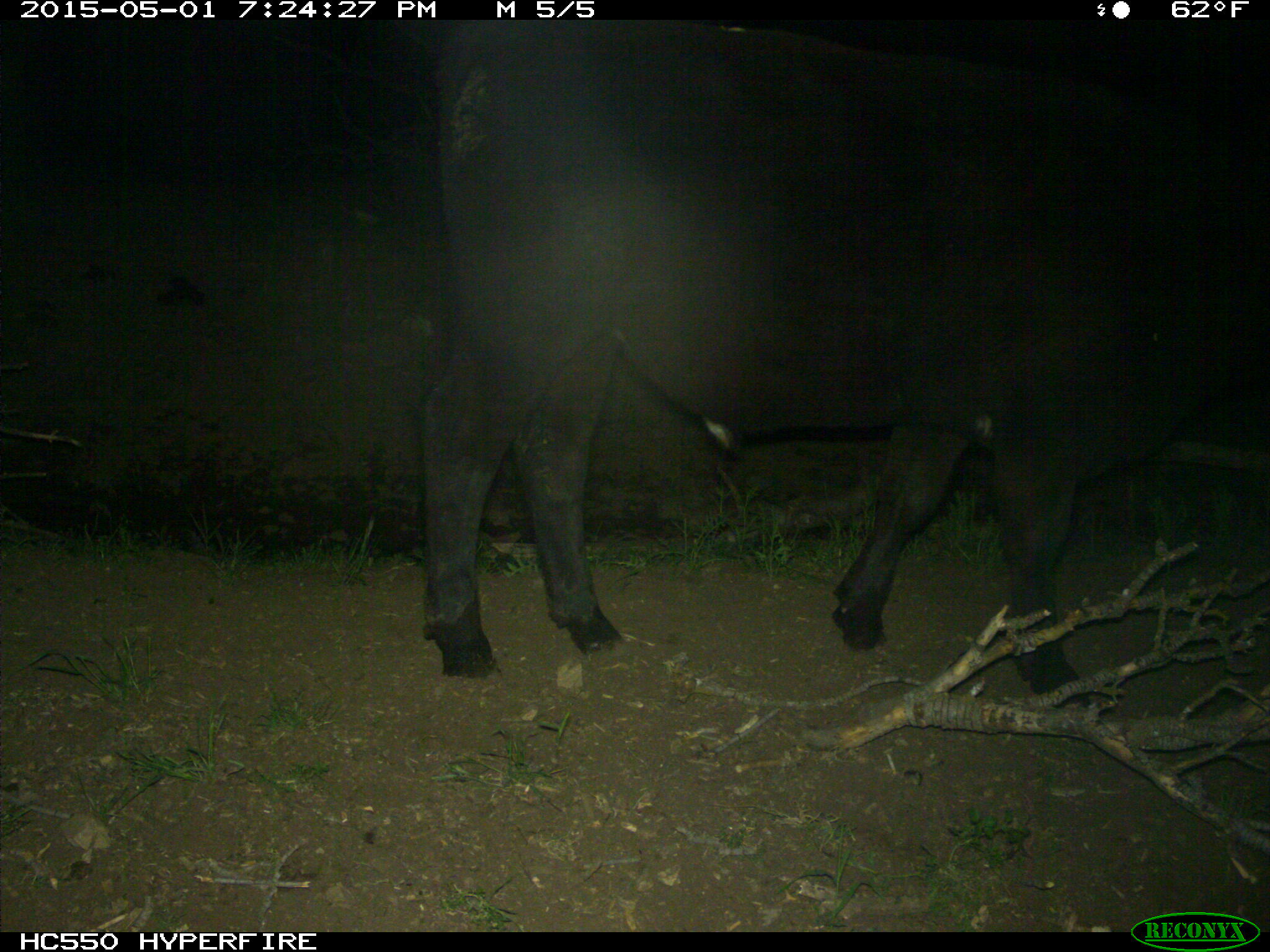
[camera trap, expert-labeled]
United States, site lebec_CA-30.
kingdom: Animalia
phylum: Chordata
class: Mammalia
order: Artiodactyla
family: Bovidae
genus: Bos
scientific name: Bos taurus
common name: domestic cow